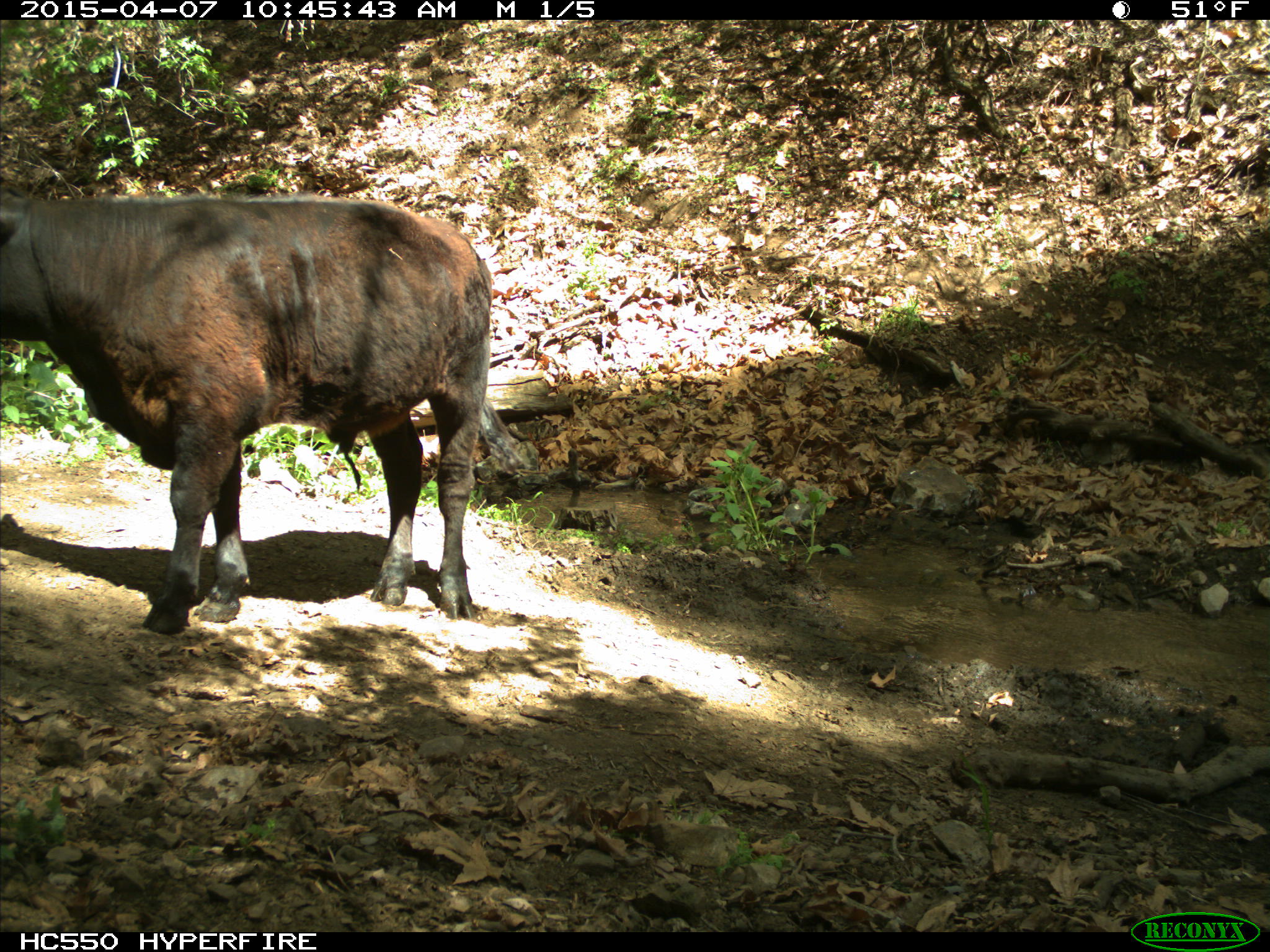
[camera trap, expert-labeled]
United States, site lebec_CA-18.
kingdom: Animalia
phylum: Chordata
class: Mammalia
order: Artiodactyla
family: Bovidae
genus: Bos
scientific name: Bos taurus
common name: domestic cow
Bos taurus (domestic cow).